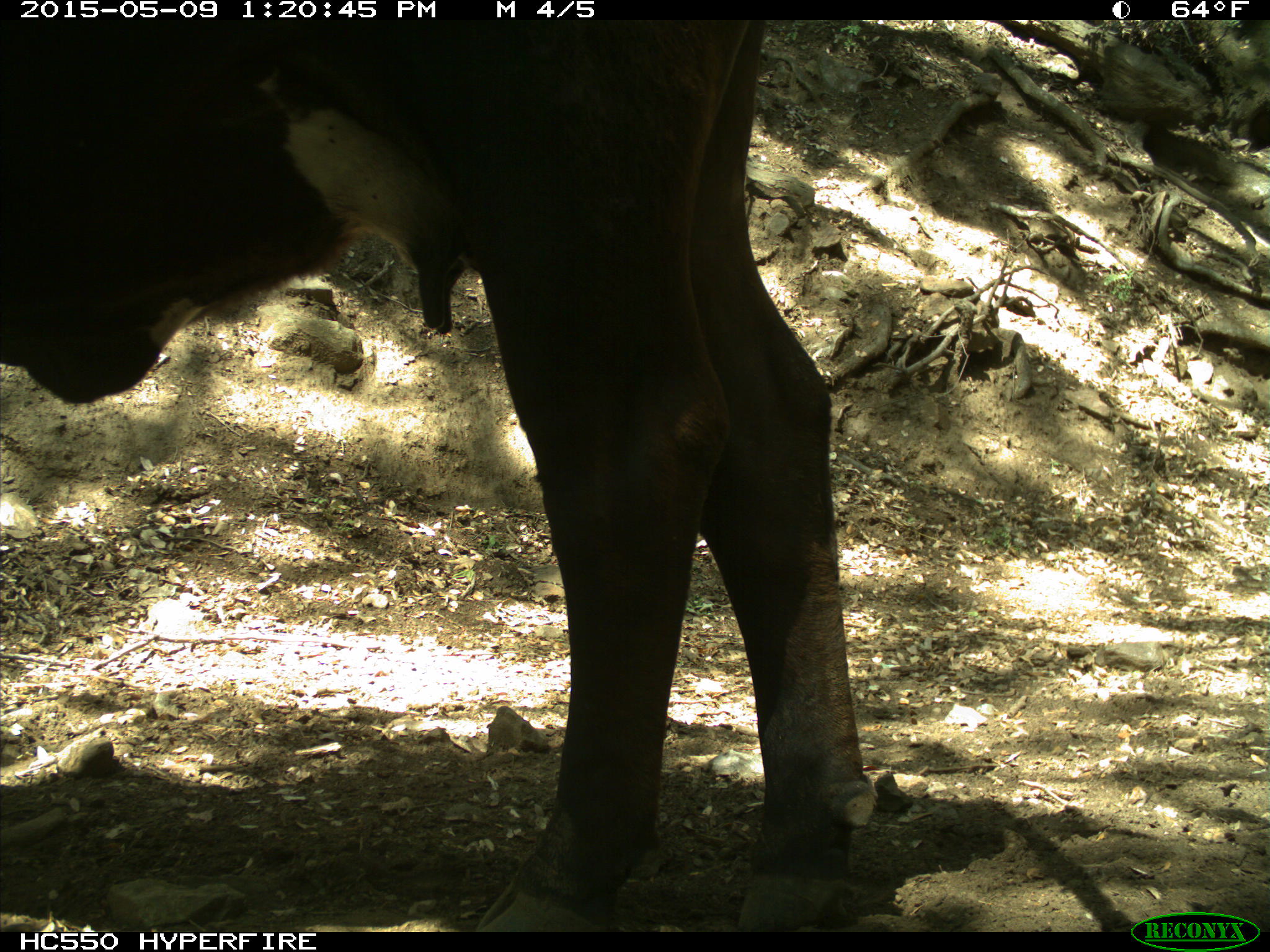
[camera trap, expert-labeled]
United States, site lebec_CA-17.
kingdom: Animalia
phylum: Chordata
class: Mammalia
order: Artiodactyla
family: Bovidae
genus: Bos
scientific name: Bos taurus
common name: domestic cow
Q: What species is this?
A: Bos taurus (domestic cow).